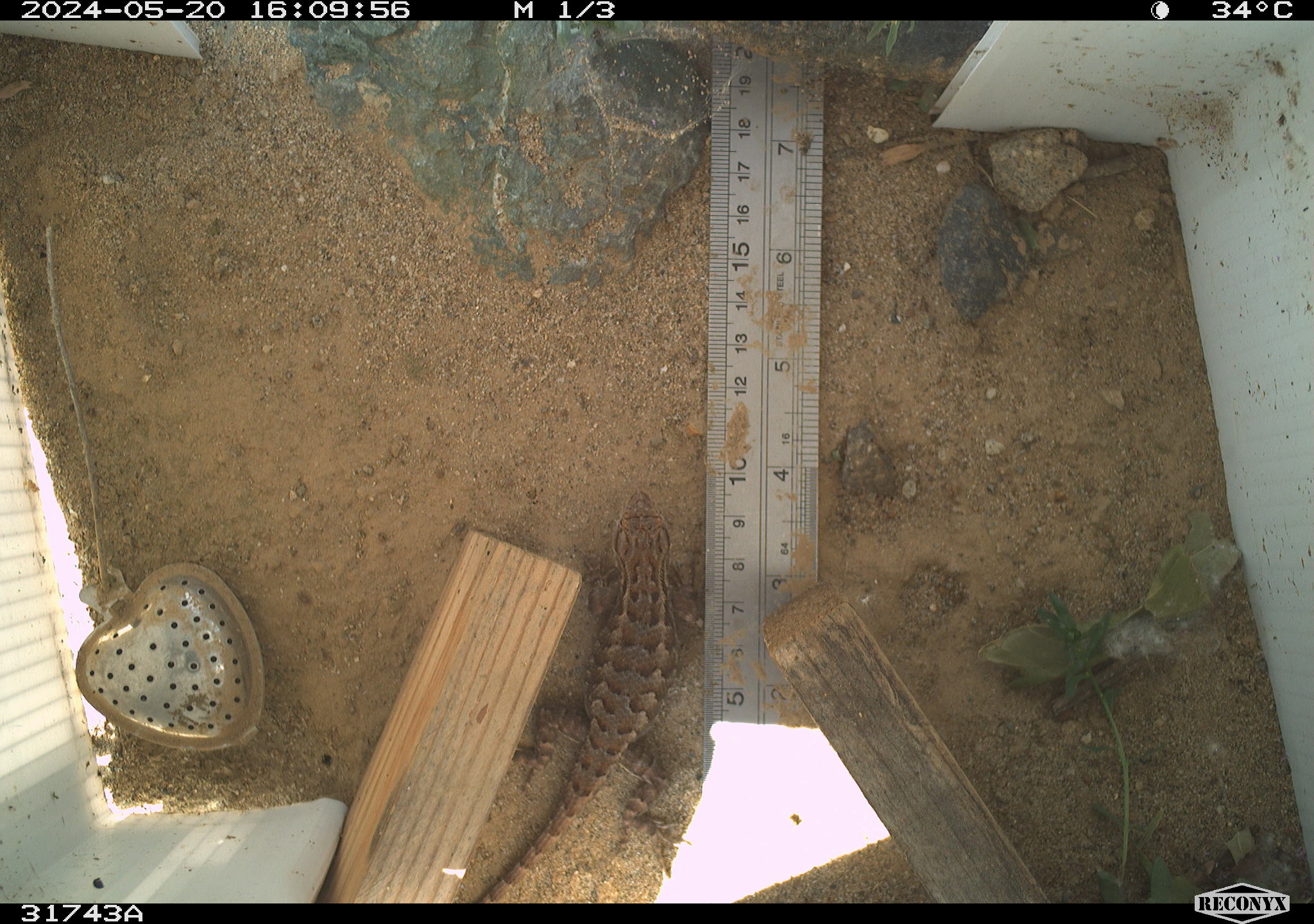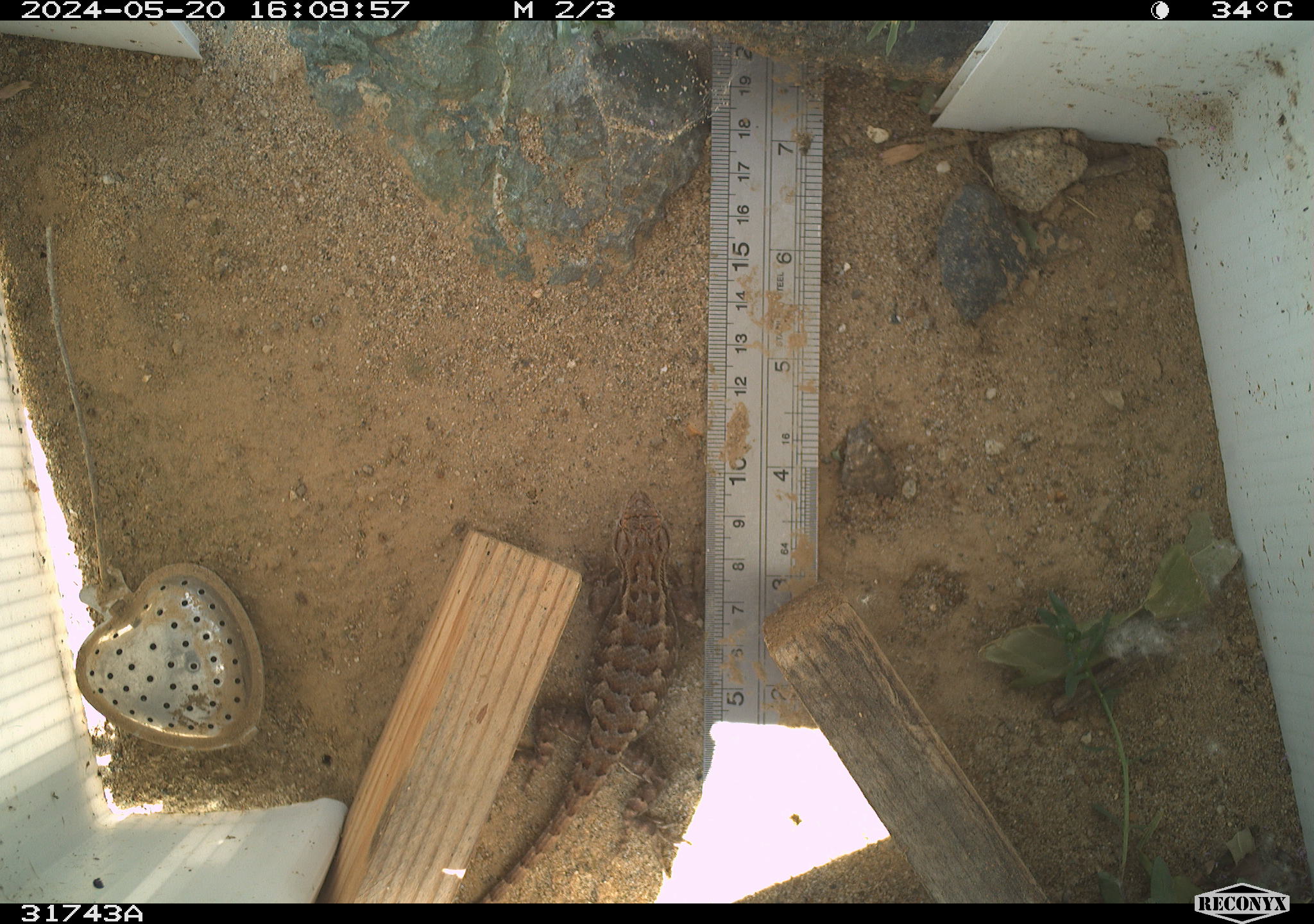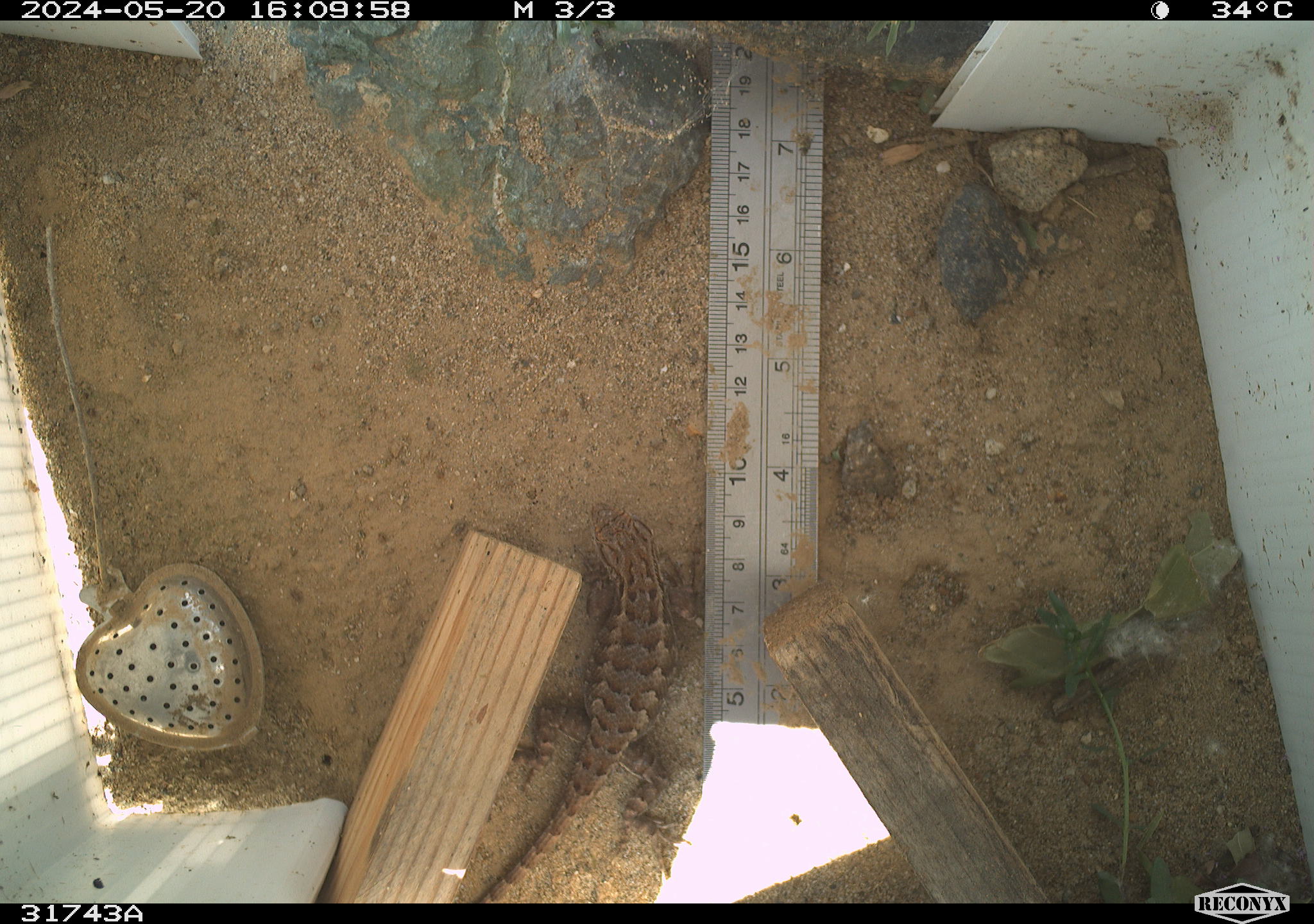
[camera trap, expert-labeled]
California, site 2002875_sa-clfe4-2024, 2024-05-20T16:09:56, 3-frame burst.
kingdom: Animalia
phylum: Chordata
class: Reptilia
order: Squamata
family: Phrynosomatidae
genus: Sceloporus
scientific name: Sceloporus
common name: spiny lizards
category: sceloporus species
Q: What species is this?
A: Sceloporus species (spiny lizards) (Sceloporus).